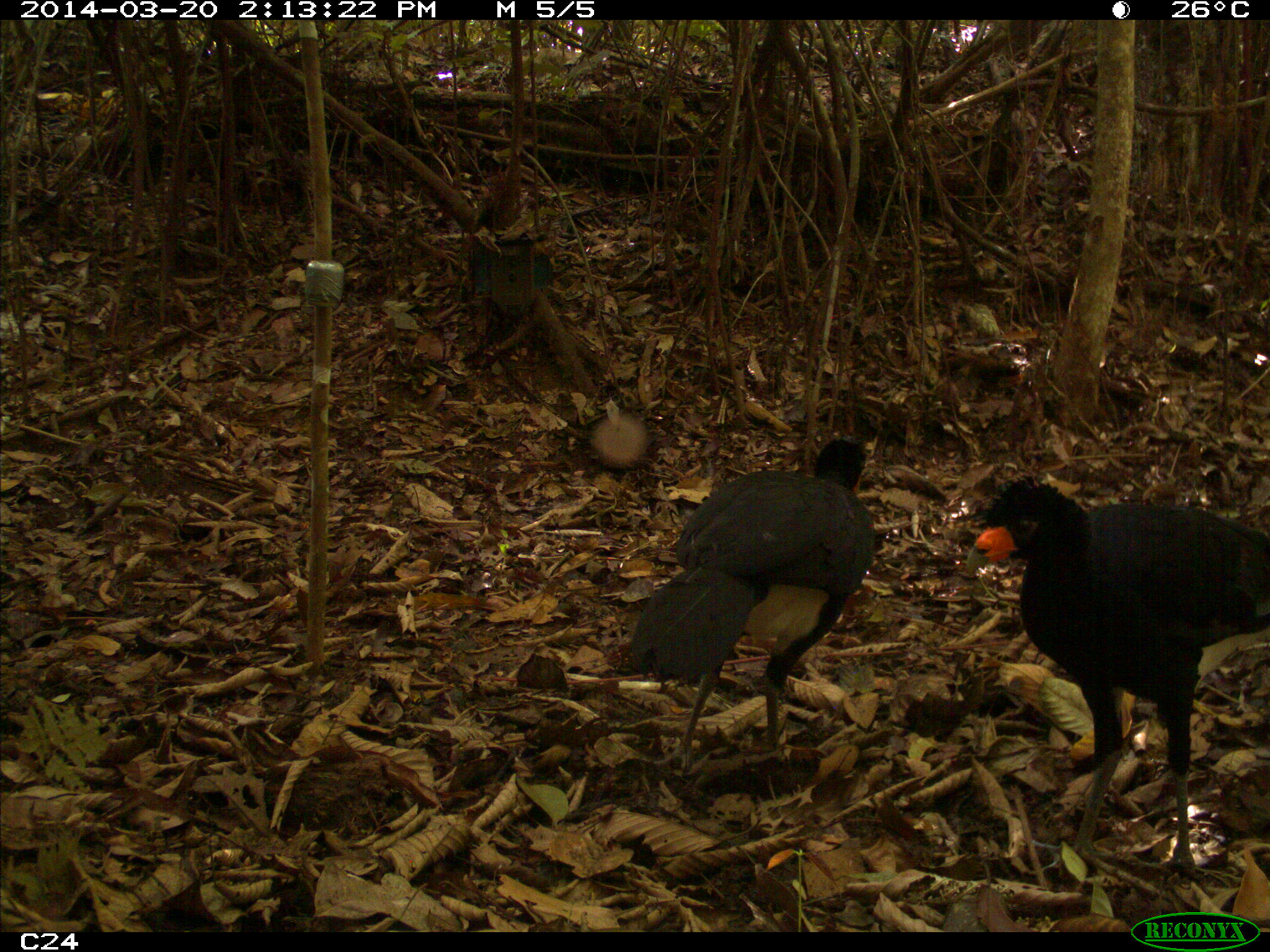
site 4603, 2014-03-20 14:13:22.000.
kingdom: Animalia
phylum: Chordata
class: Aves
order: Galliformes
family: Cracidae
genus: Crax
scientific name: Crax alector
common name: black curassow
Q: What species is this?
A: Crax alector (black curassow).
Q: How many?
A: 3.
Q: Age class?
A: Adult.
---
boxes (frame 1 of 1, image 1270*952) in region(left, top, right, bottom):
crax alector: region(973, 475, 1269, 872); region(629, 436, 876, 771)